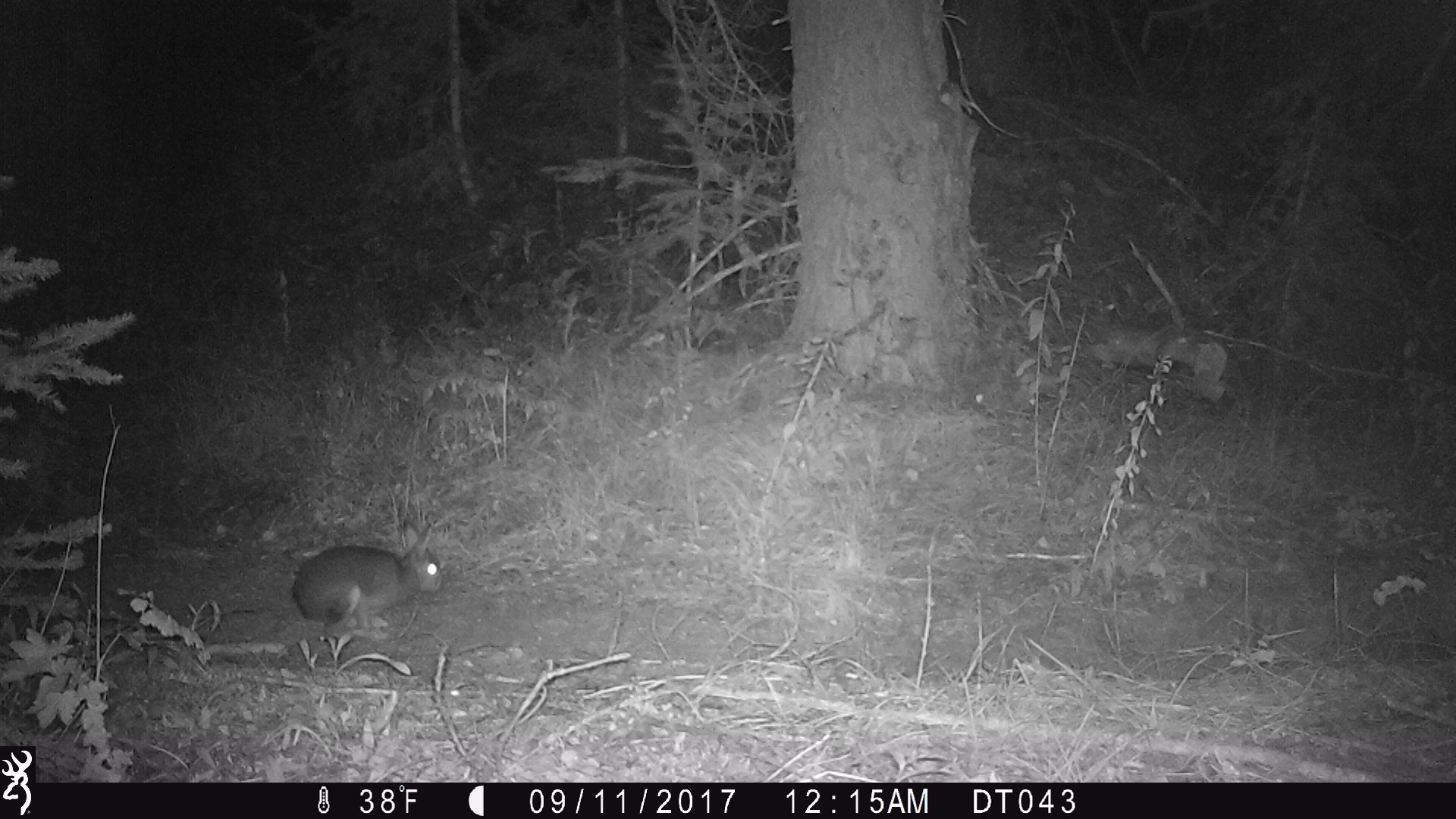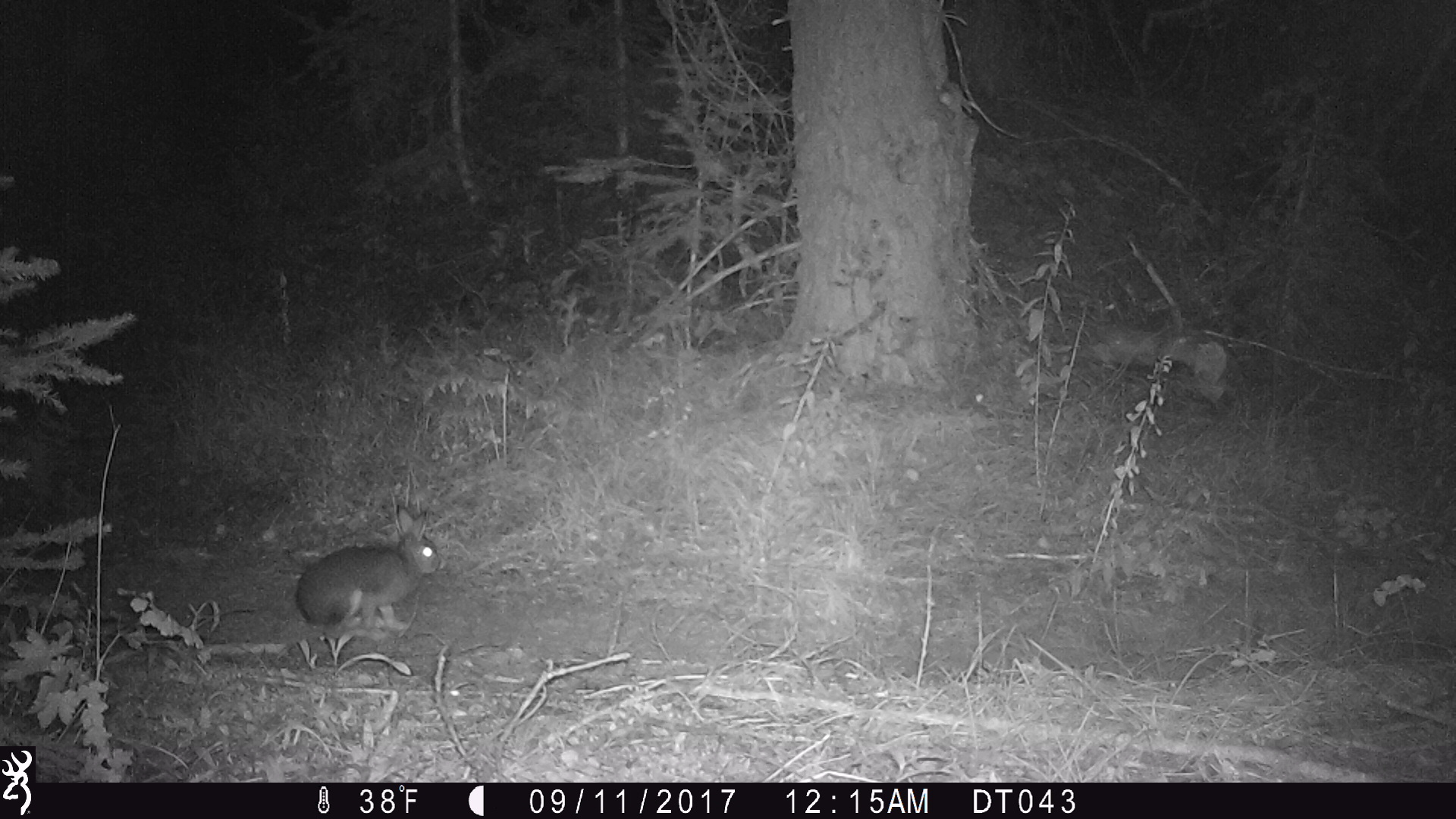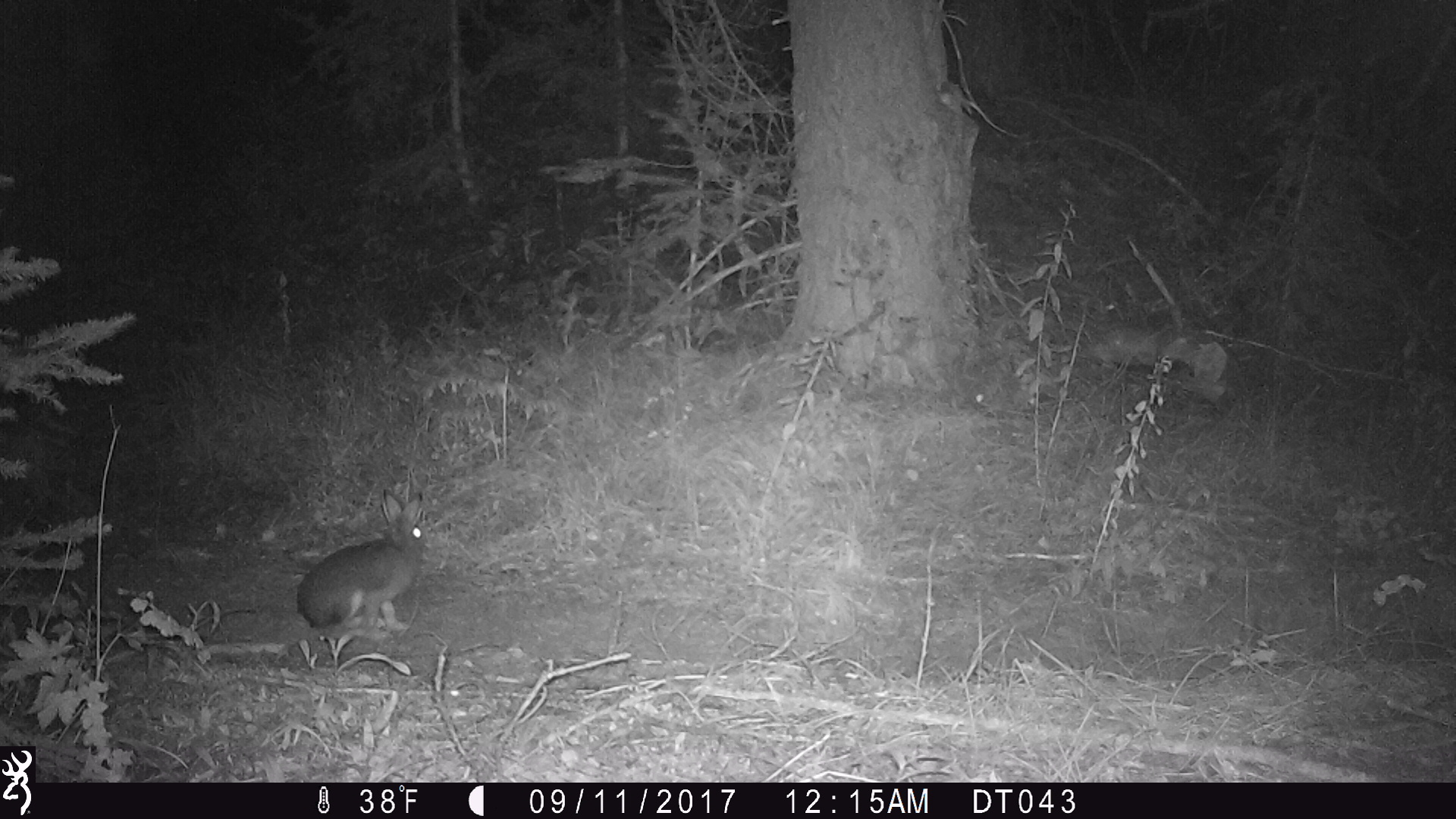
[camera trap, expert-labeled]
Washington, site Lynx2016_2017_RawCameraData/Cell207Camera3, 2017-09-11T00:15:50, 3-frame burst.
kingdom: Animalia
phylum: Chordata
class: Mammalia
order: Lagomorpha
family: Leporidae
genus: Lepus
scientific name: Lepus americanus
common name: snowshoe hare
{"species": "Lepus americanus (snowshoe hare)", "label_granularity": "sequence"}